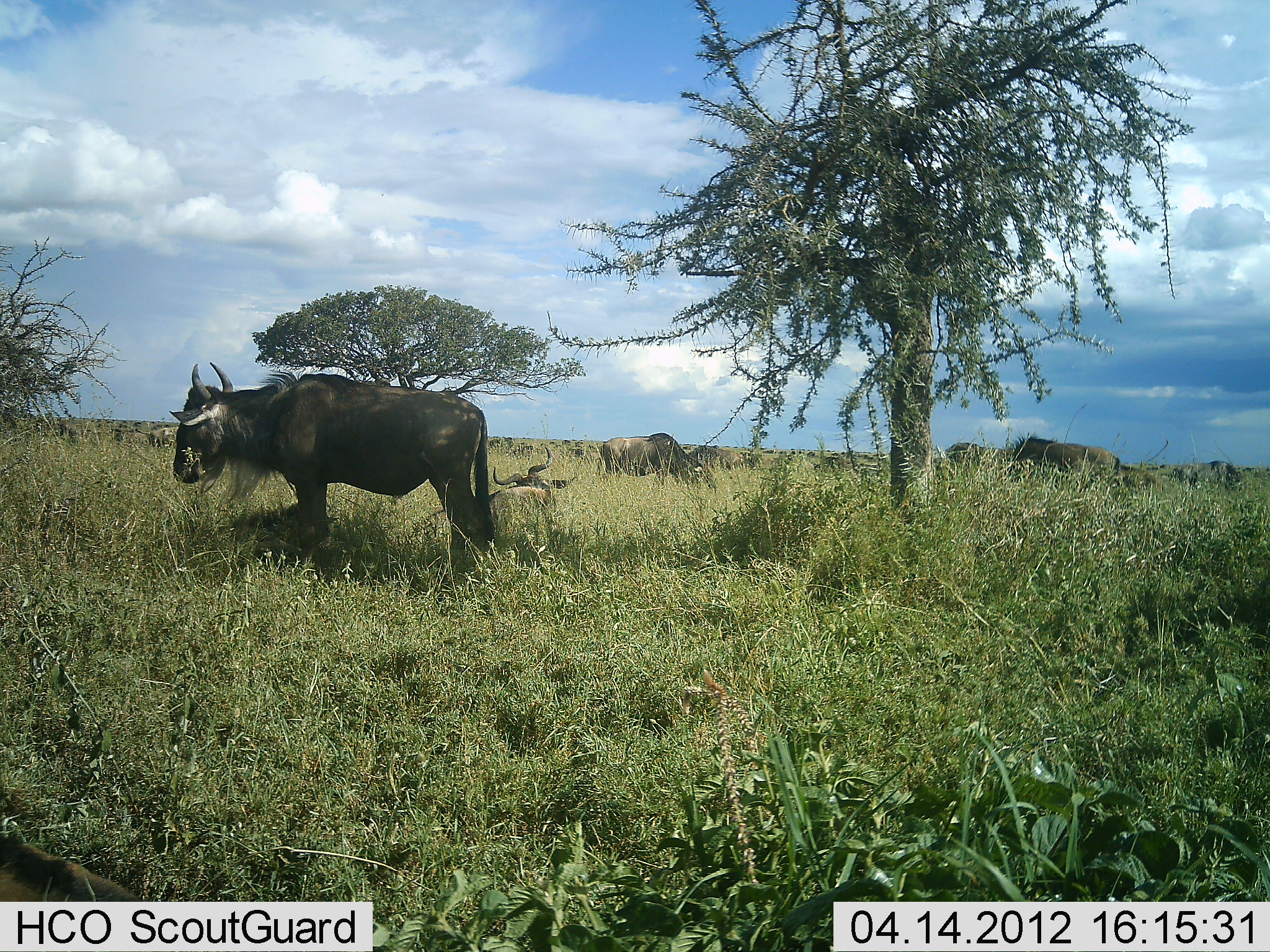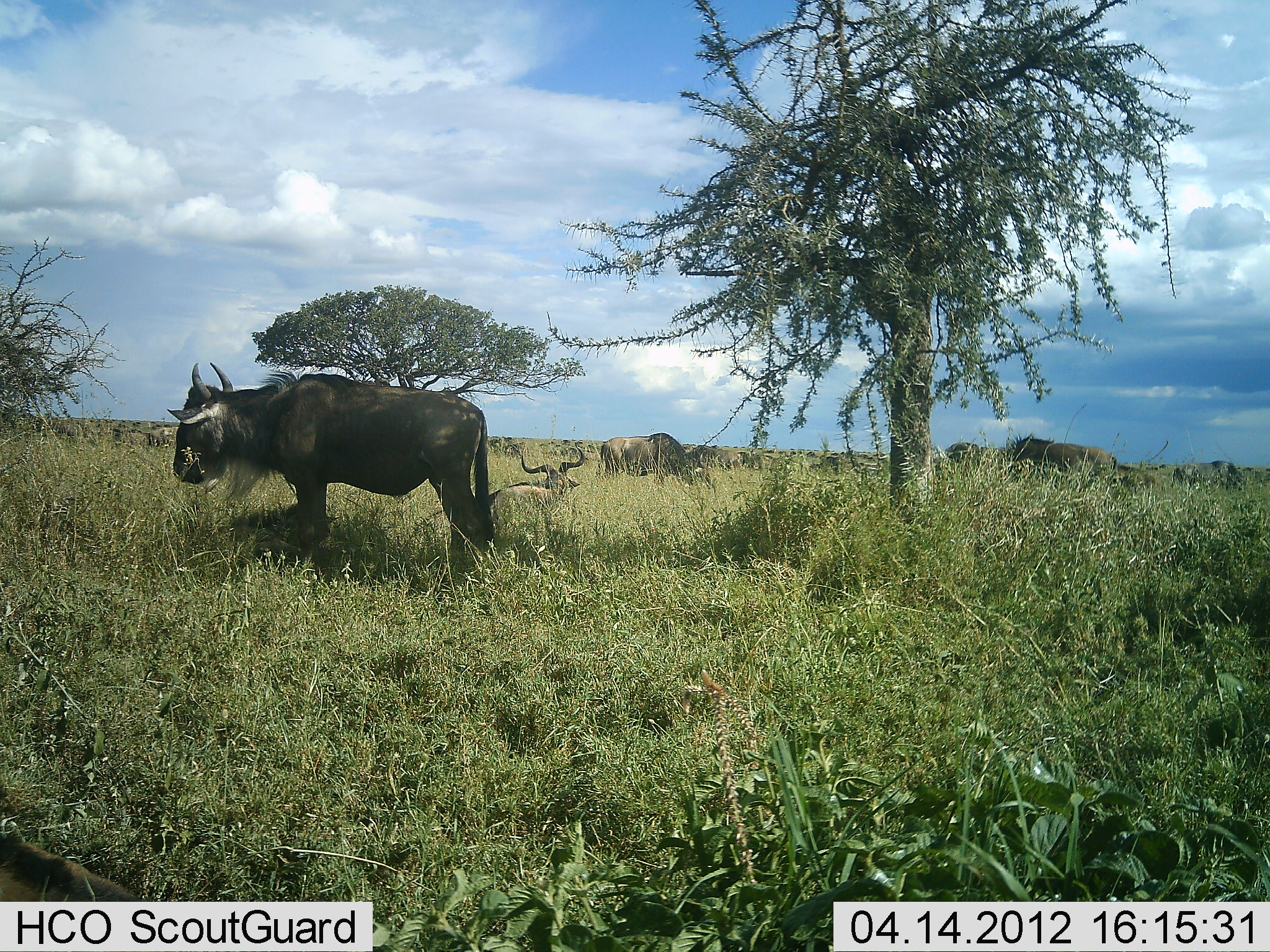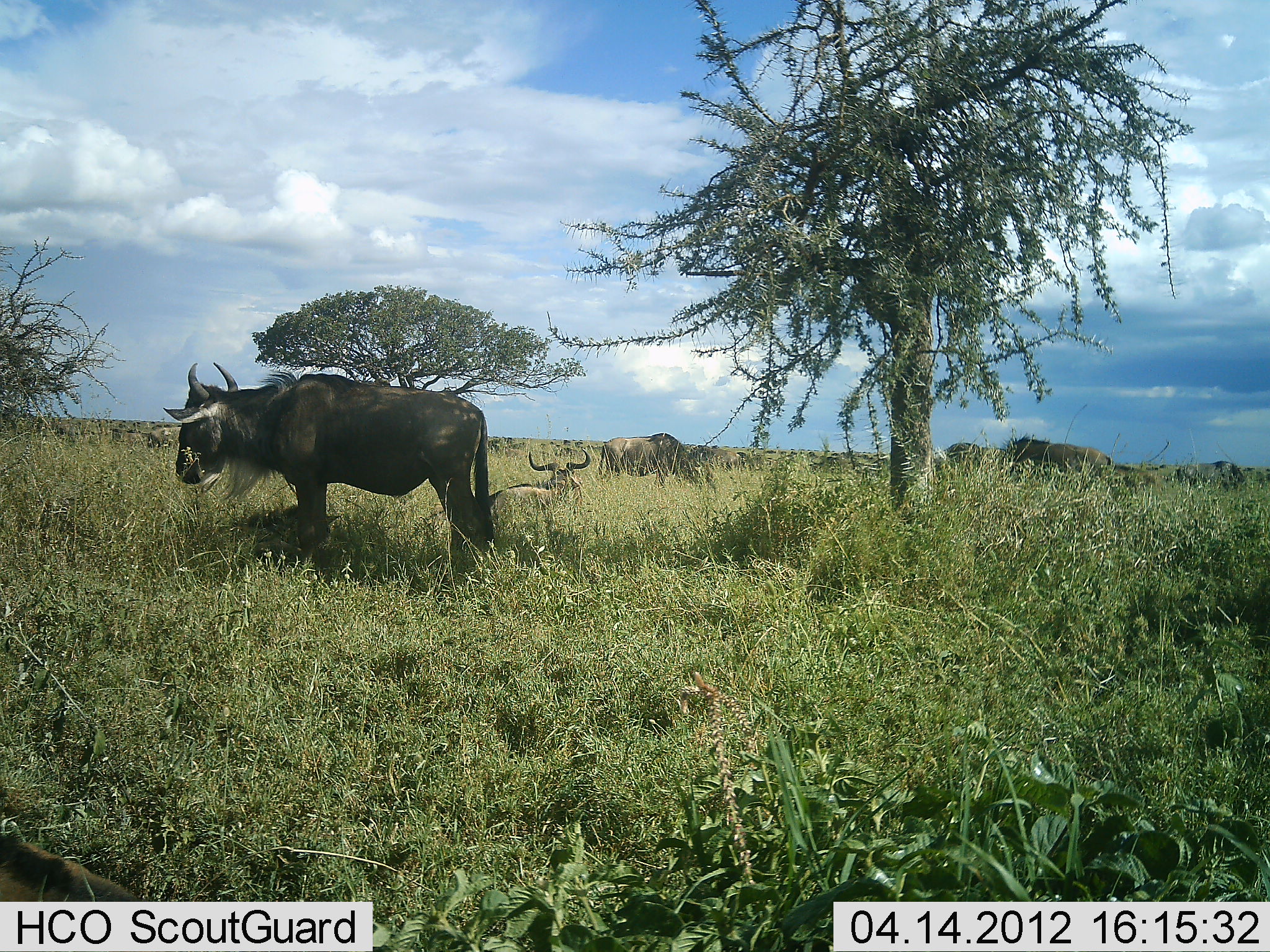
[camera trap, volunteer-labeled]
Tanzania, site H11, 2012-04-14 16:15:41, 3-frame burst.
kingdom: Animalia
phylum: Chordata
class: Mammalia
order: Artiodactyla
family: Bovidae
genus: Connochaetes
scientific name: Connochaetes taurinus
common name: blue wildebeest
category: wildebeest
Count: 6.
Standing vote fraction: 70%.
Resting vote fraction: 55%.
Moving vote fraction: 5%.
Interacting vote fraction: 5%.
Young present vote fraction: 0%.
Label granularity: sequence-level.